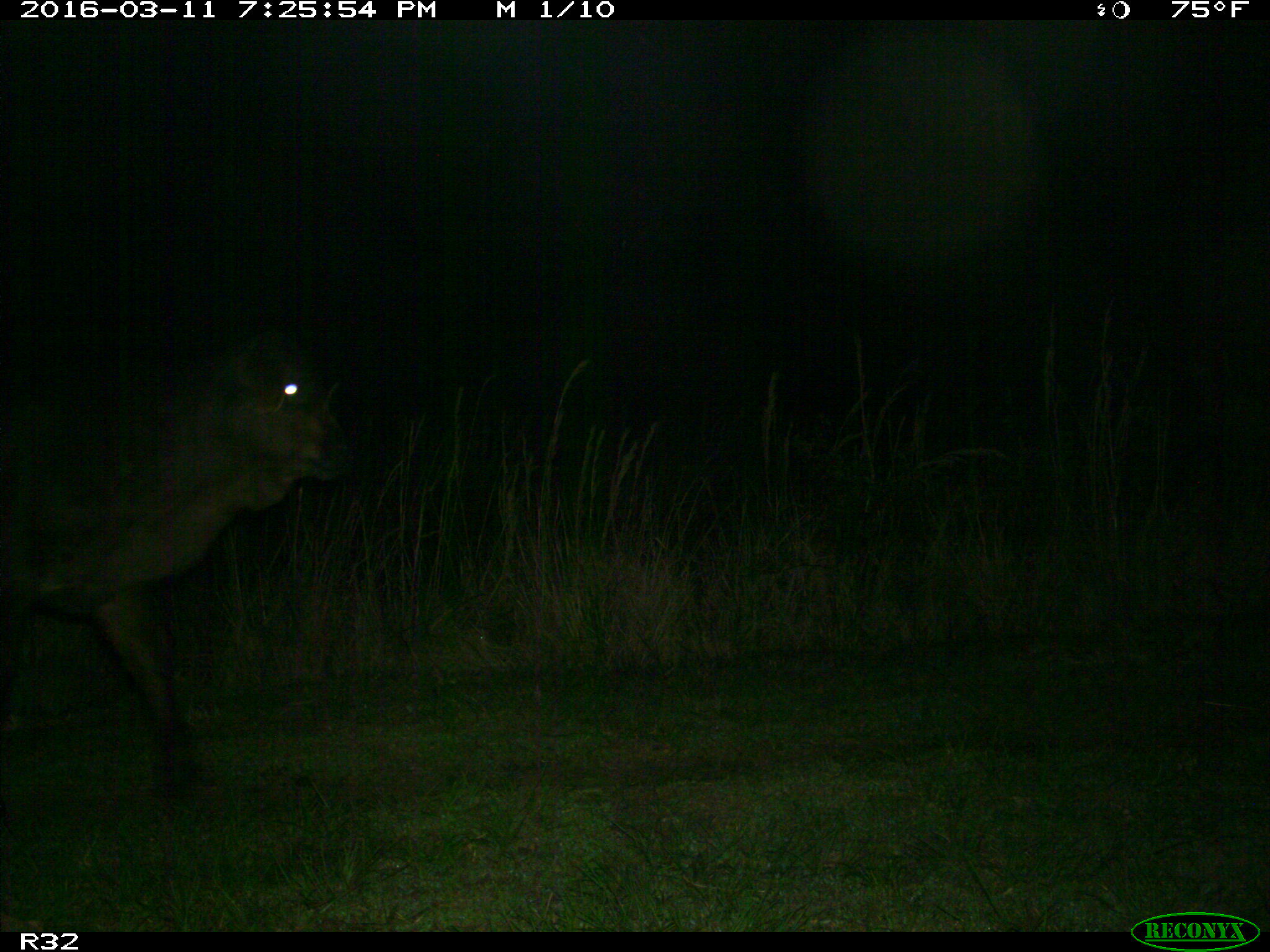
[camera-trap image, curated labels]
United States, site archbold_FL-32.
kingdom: Animalia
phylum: Chordata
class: Mammalia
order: Artiodactyla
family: Bovidae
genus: Bos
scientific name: Bos taurus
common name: domestic cow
Bos taurus (domestic cow).